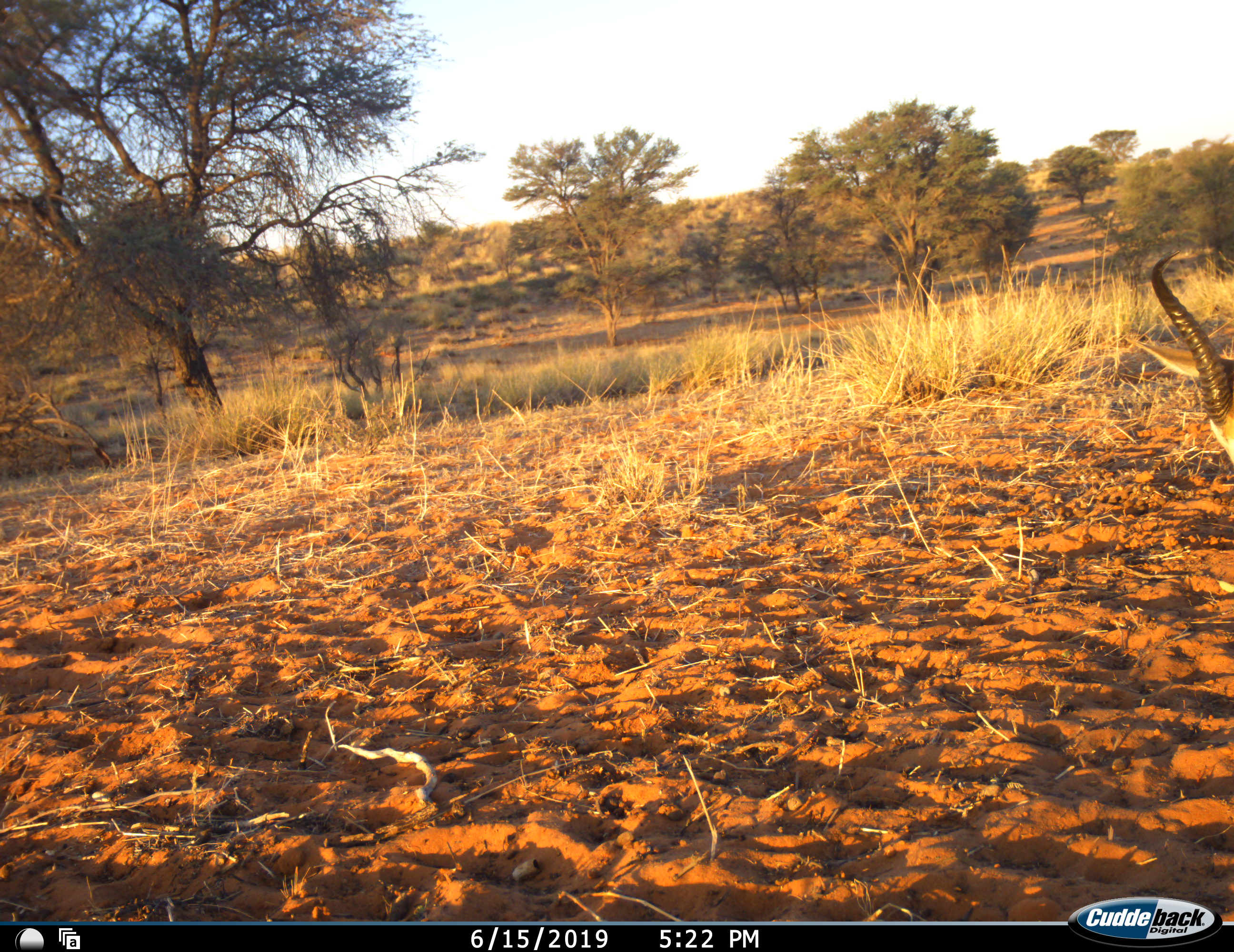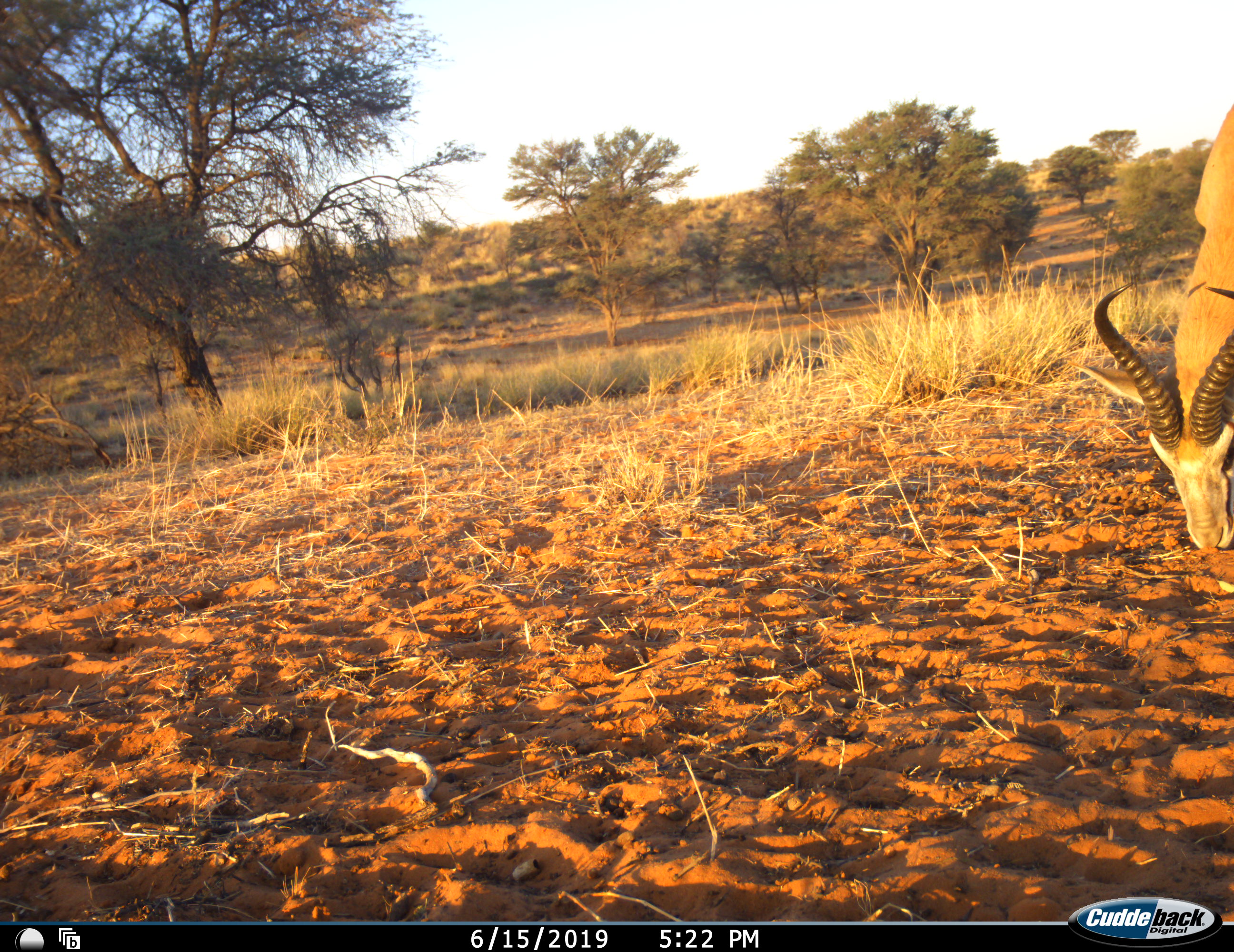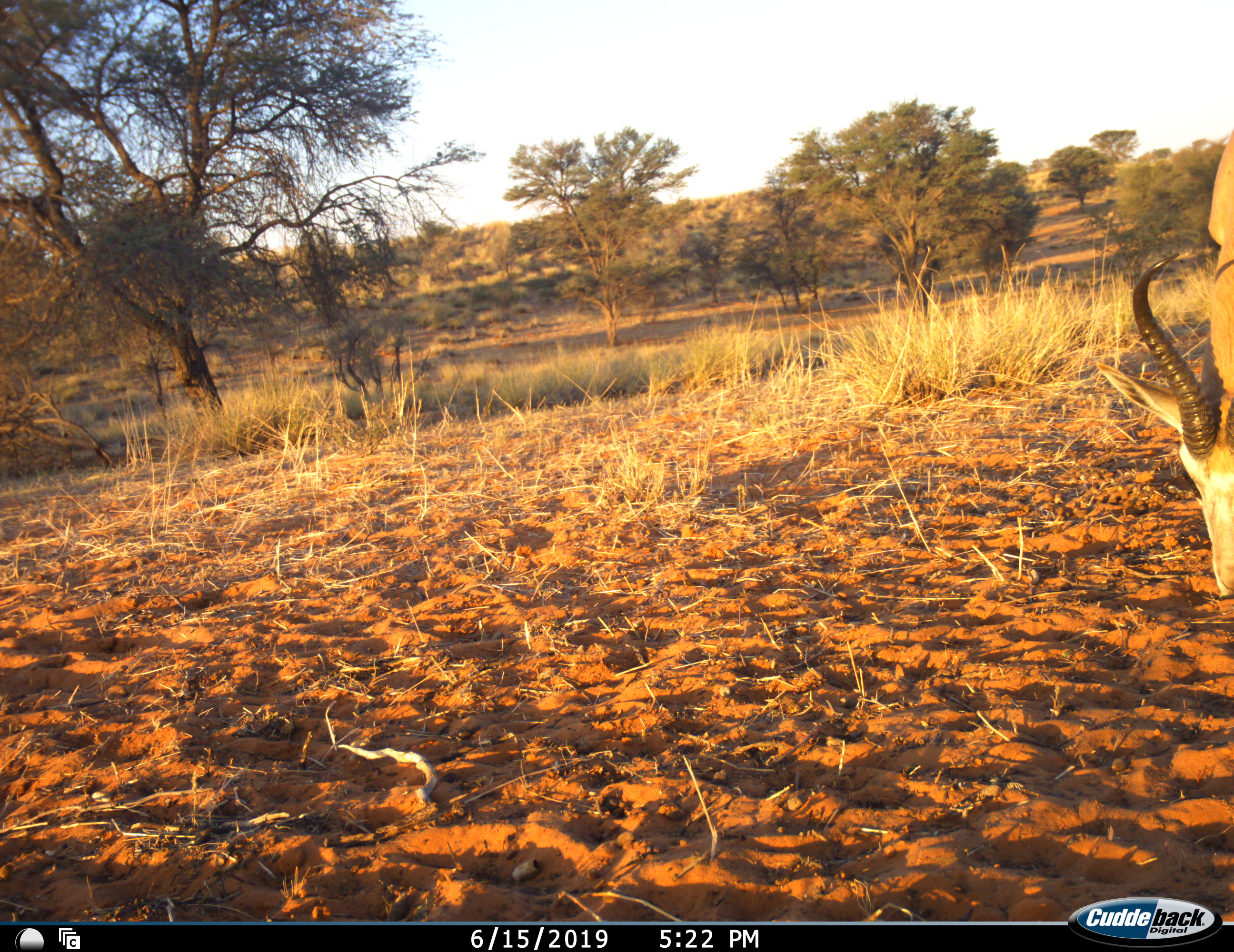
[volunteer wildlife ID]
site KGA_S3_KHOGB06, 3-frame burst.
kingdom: Animalia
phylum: Chordata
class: Mammalia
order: Artiodactyla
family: Bovidae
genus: Antidorcas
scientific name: Antidorcas marsupialis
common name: springbok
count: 1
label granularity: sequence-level